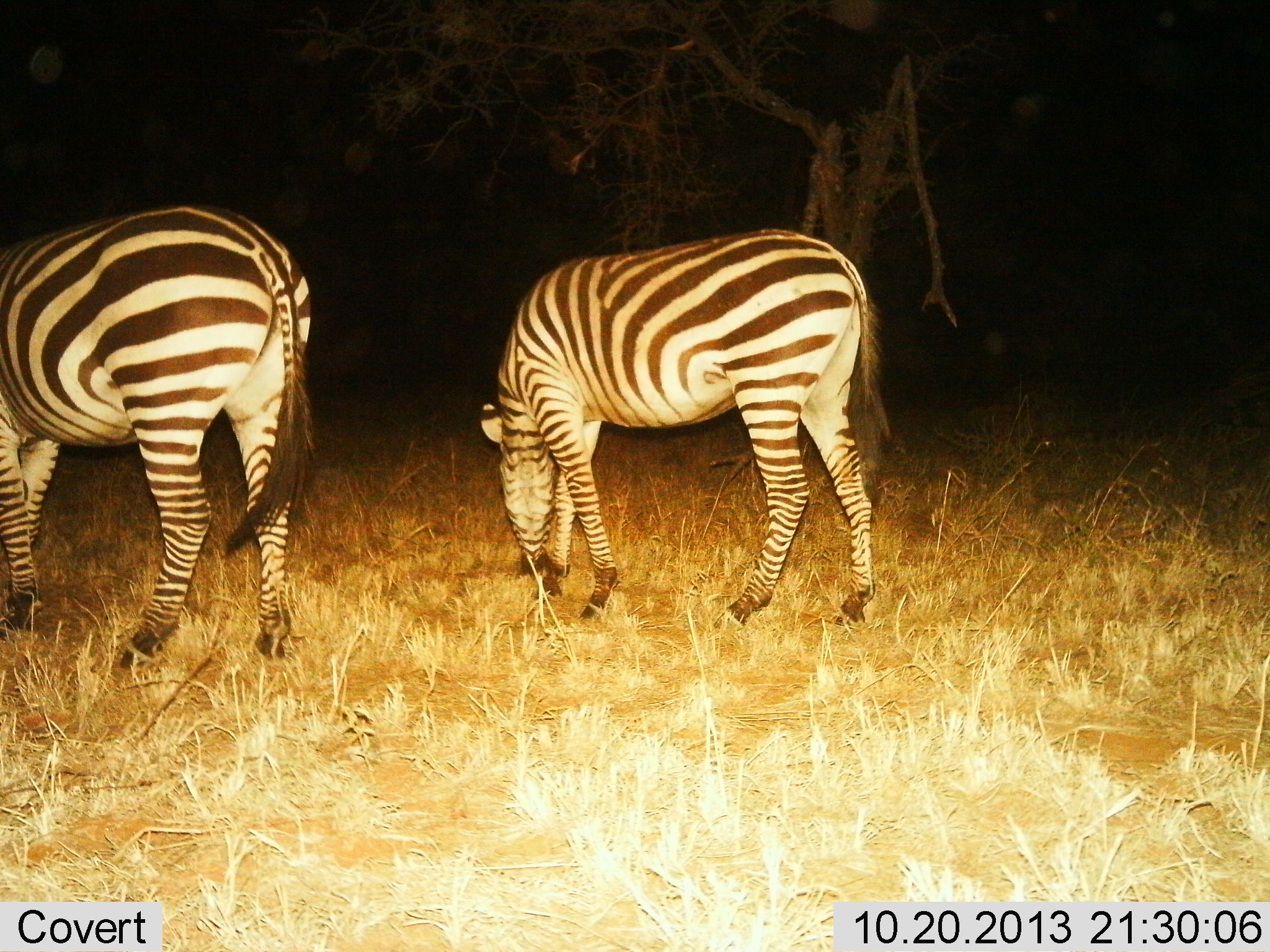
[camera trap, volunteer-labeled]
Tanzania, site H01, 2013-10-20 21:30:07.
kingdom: Animalia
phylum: Chordata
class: Mammalia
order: Perissodactyla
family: Equidae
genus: Equus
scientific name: Equus quagga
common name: plains zebra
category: zebra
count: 2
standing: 30%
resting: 0%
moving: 0%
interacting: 0%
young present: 0%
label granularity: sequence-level